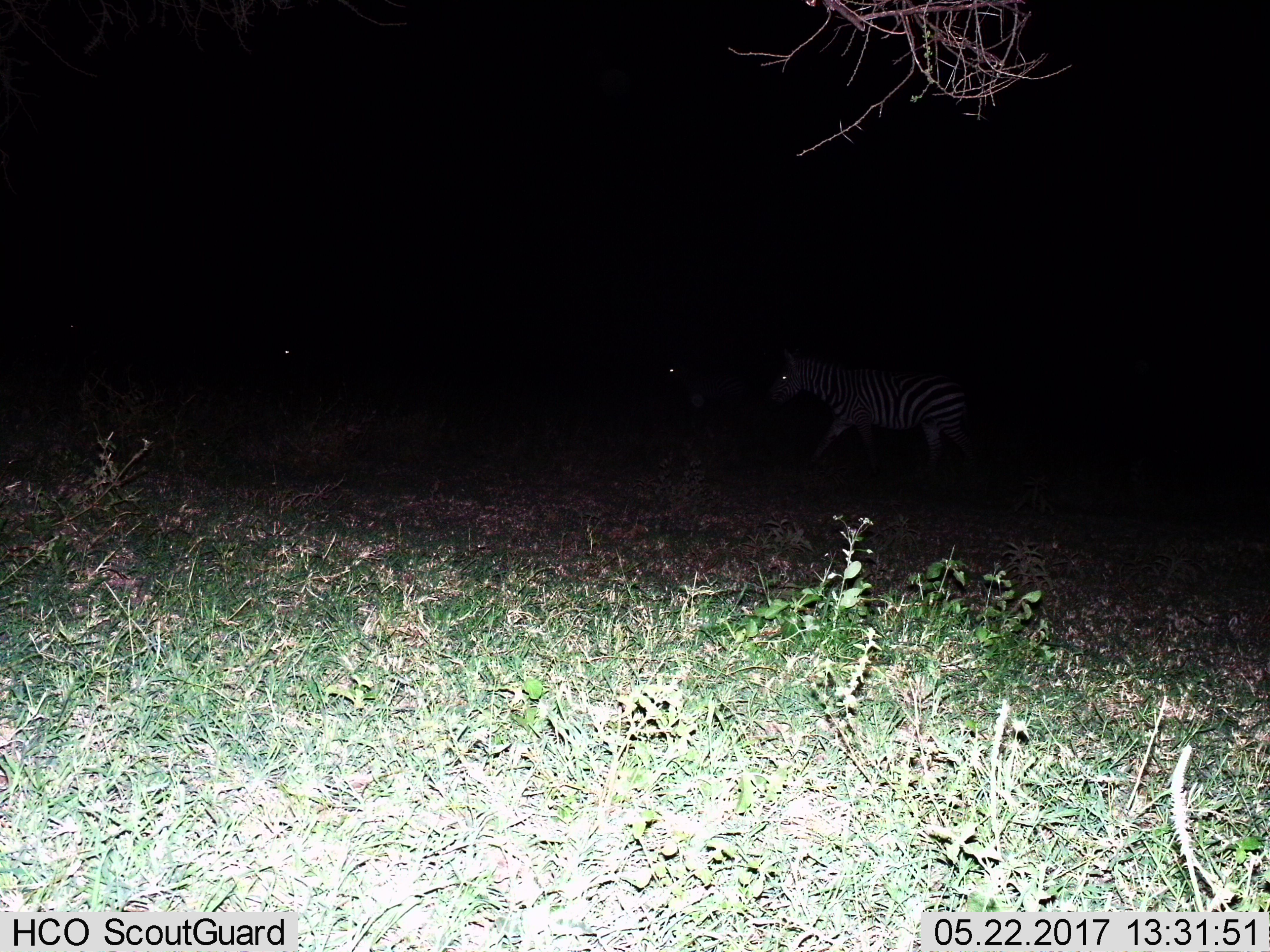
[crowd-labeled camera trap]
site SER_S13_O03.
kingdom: Animalia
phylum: Chordata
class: Mammalia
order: Perissodactyla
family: Equidae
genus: Equus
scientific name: Equus quagga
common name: plains zebra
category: zebraplains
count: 3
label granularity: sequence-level